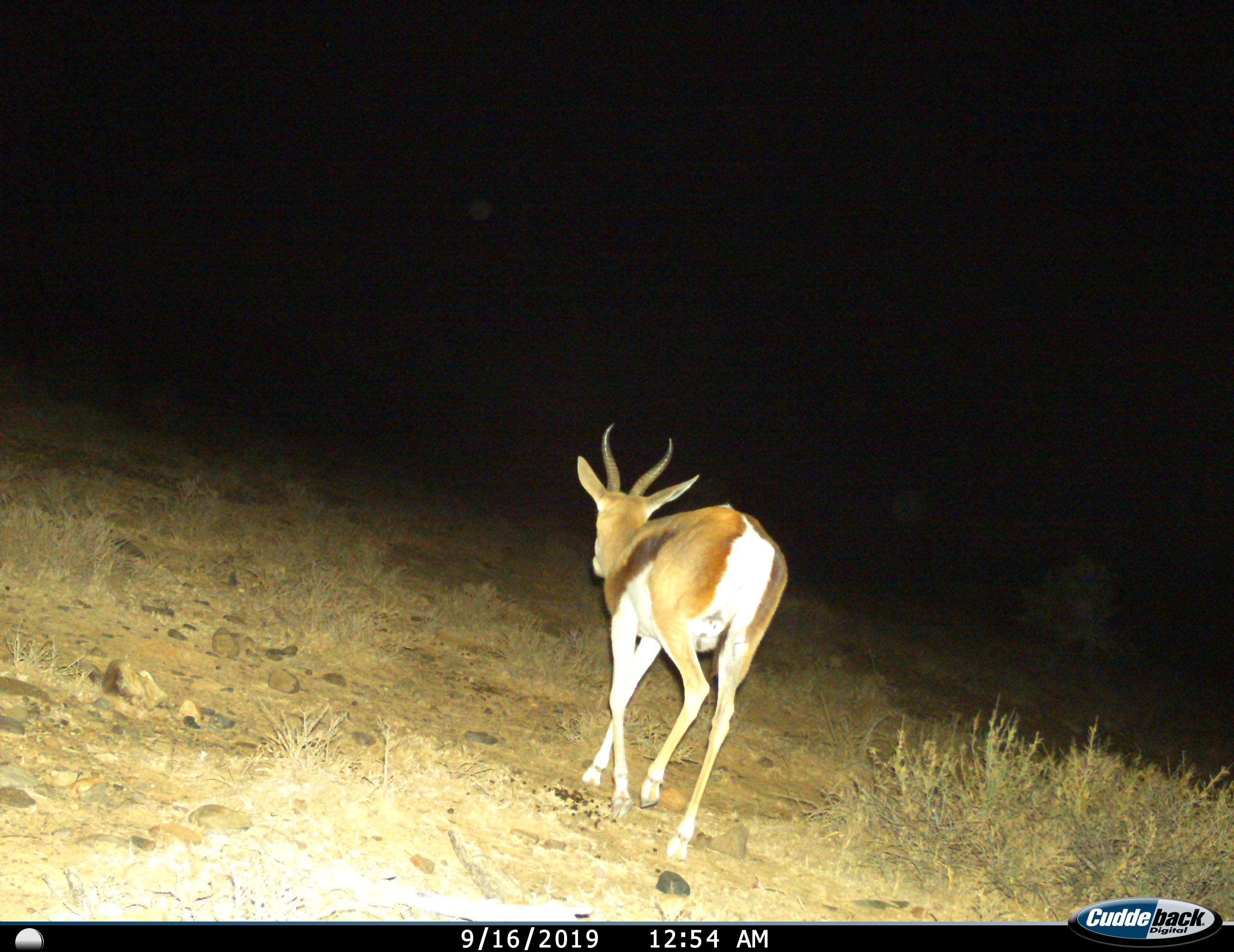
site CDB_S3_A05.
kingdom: Animalia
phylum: Chordata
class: Mammalia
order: Artiodactyla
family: Bovidae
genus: Antidorcas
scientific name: Antidorcas marsupialis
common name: springbok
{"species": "springbok (Antidorcas marsupialis)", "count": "1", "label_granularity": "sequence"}